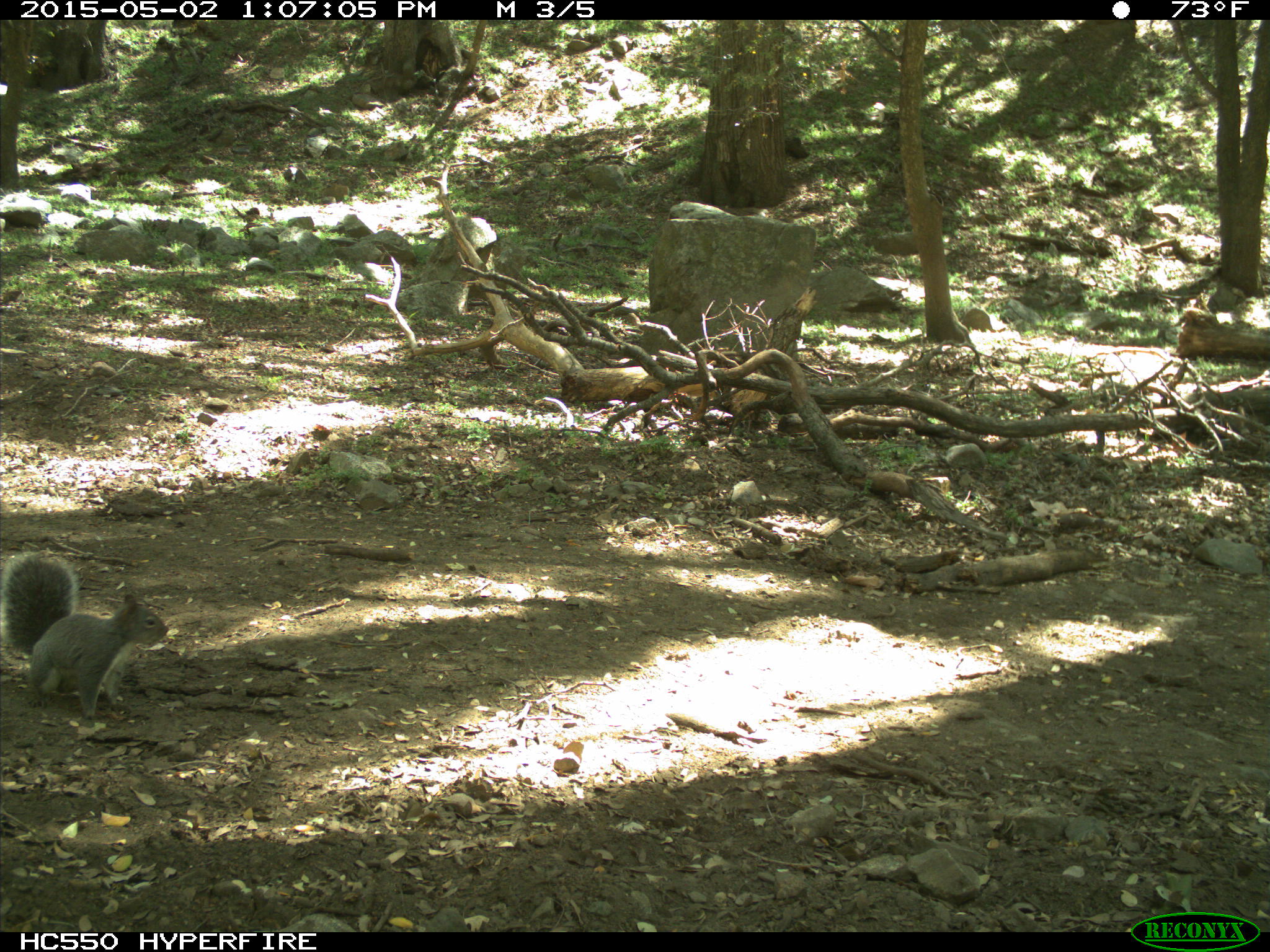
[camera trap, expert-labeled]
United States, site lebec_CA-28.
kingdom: Animalia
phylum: Chordata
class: Mammalia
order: Rodentia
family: Sciuridae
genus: Sciurus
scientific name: Sciurus carolinensis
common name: eastern gray squirrel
Sciurus carolinensis (eastern gray squirrel).